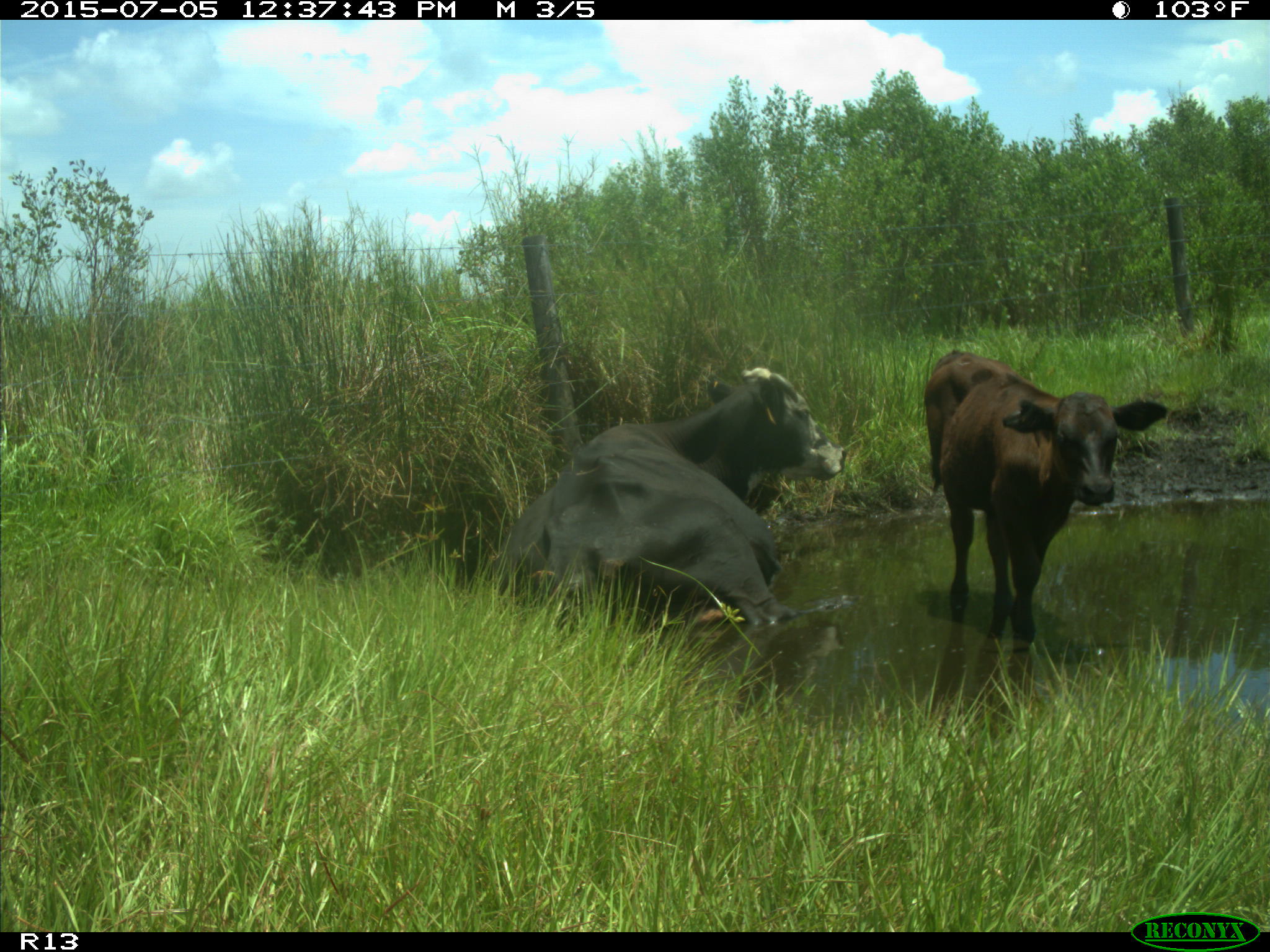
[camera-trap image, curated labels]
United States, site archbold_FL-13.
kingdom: Animalia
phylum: Chordata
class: Mammalia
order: Artiodactyla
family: Bovidae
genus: Bos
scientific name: Bos taurus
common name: domestic cow